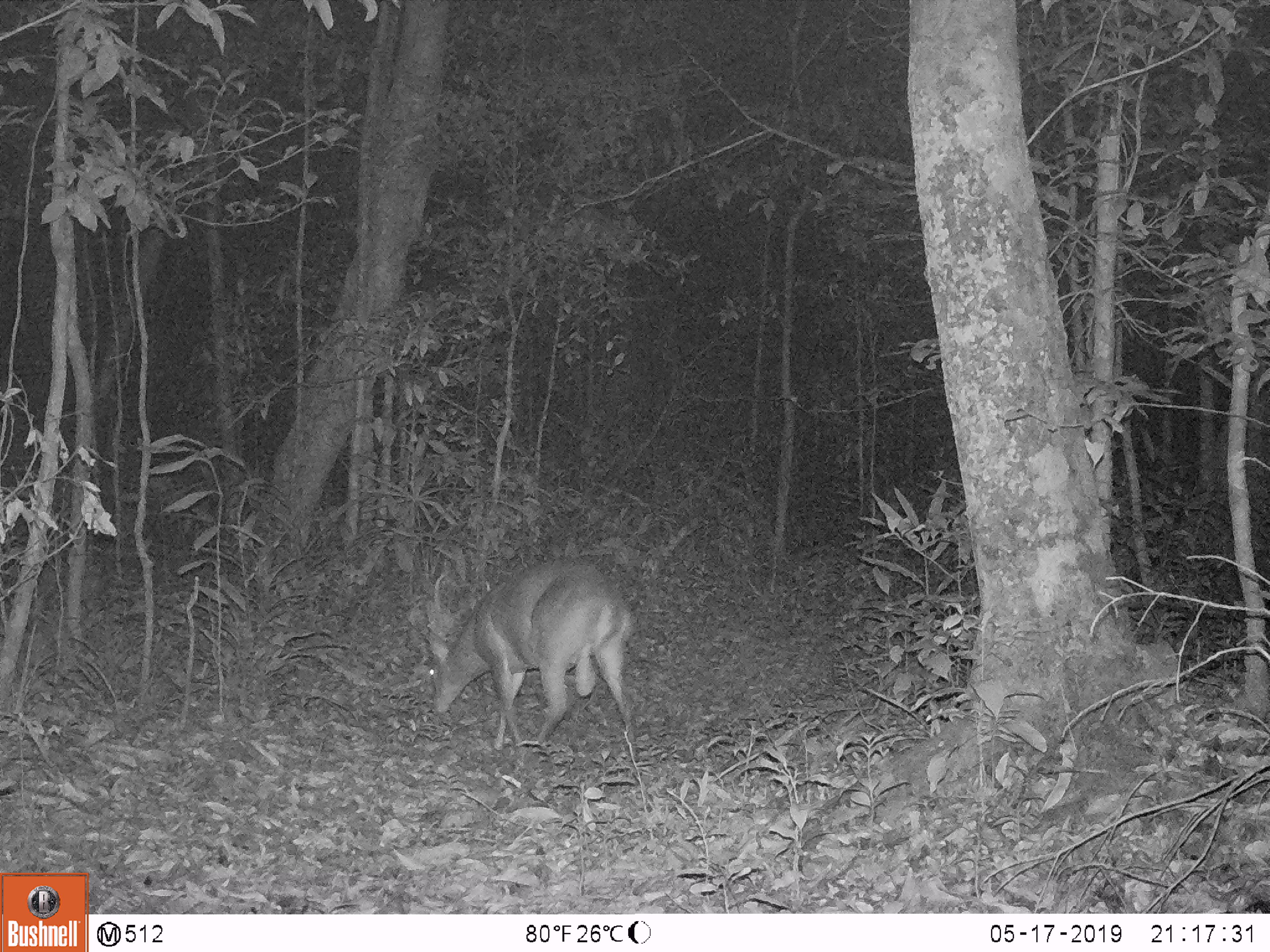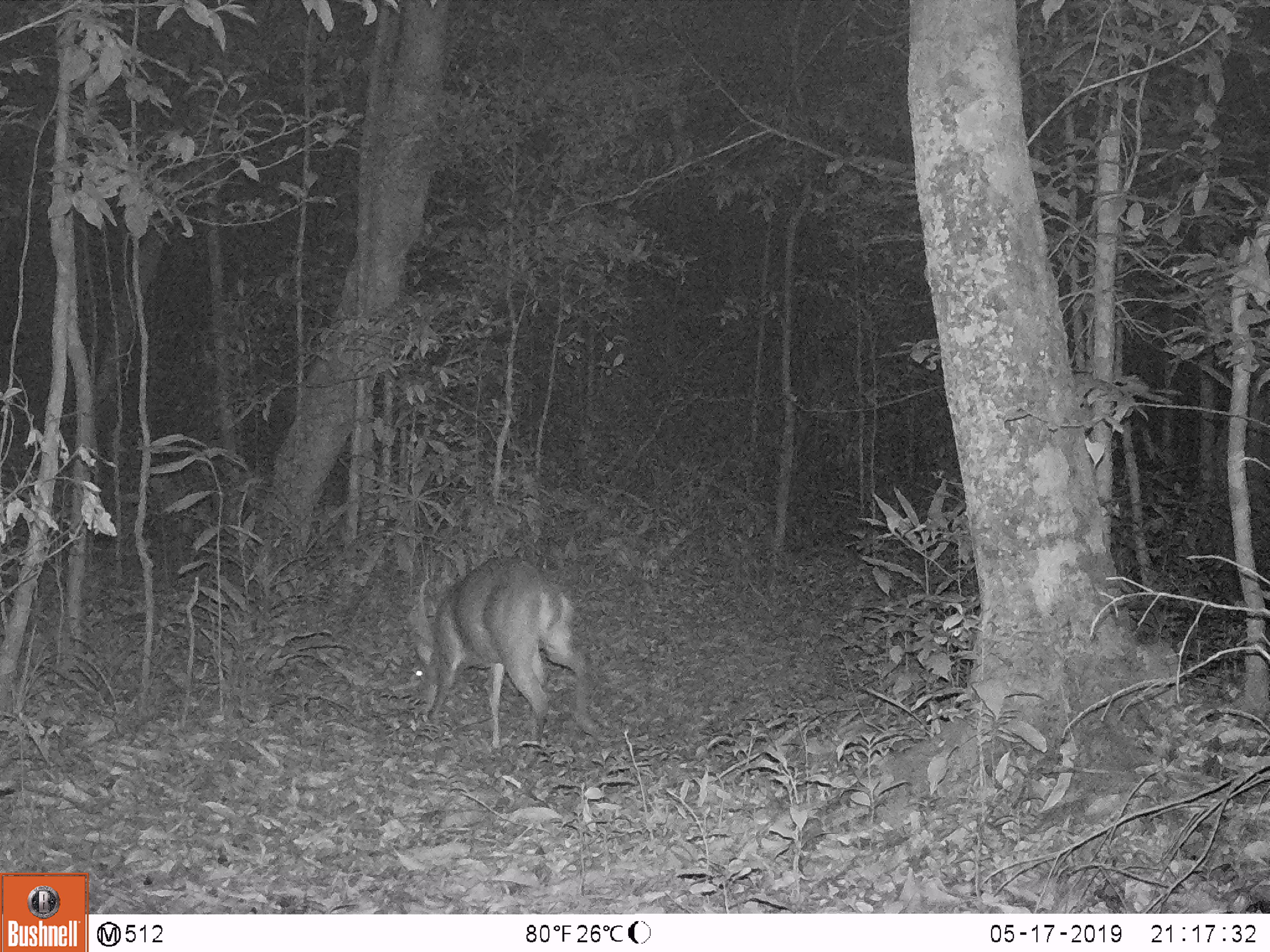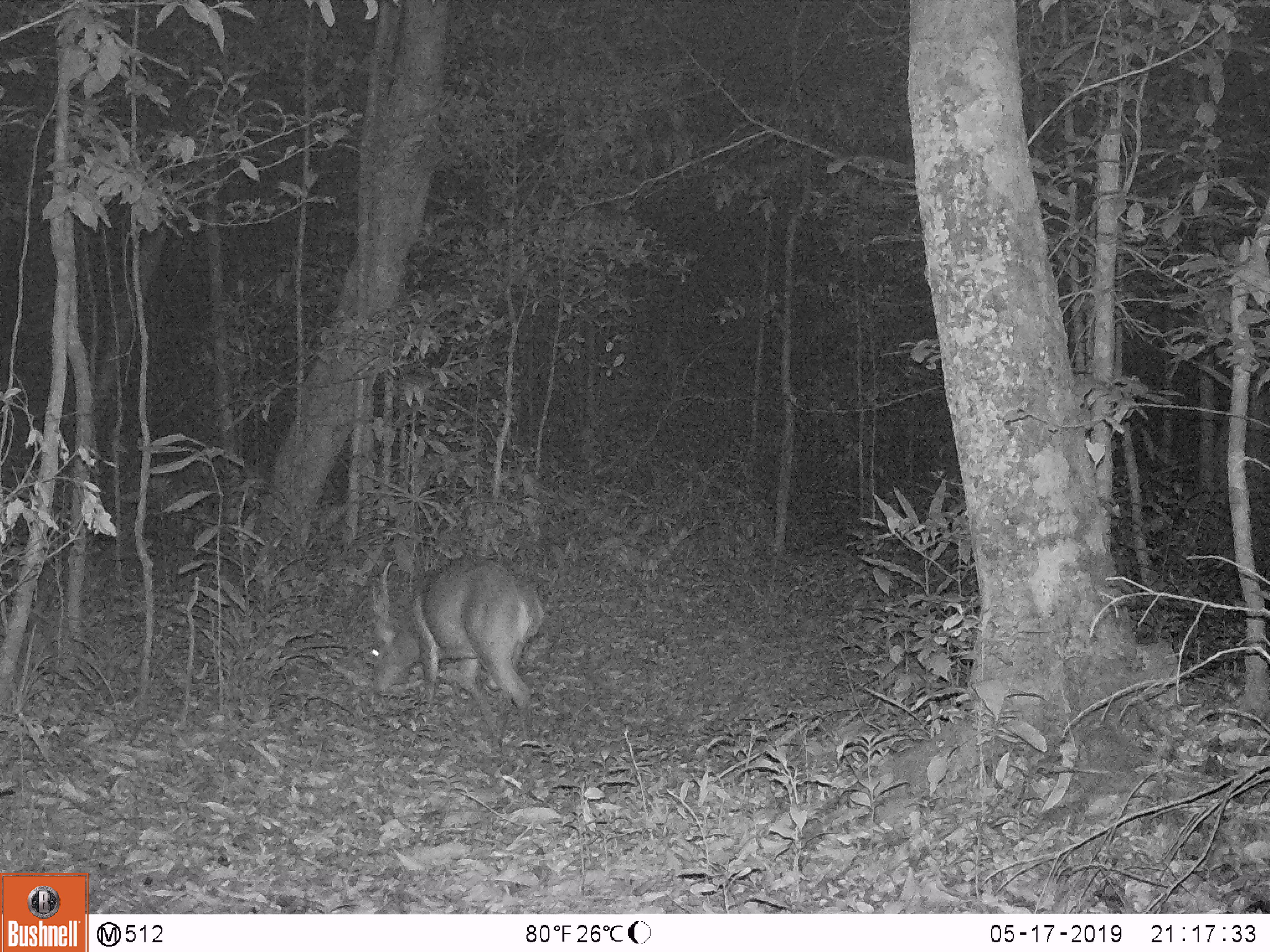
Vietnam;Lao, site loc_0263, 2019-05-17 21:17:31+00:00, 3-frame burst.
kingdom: Animalia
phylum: Chordata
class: Mammalia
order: Artiodactyla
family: Cervidae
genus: Muntiacus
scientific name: Muntiacus vuquangensis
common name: large-antlered muntjac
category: large antlered muntjac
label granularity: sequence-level